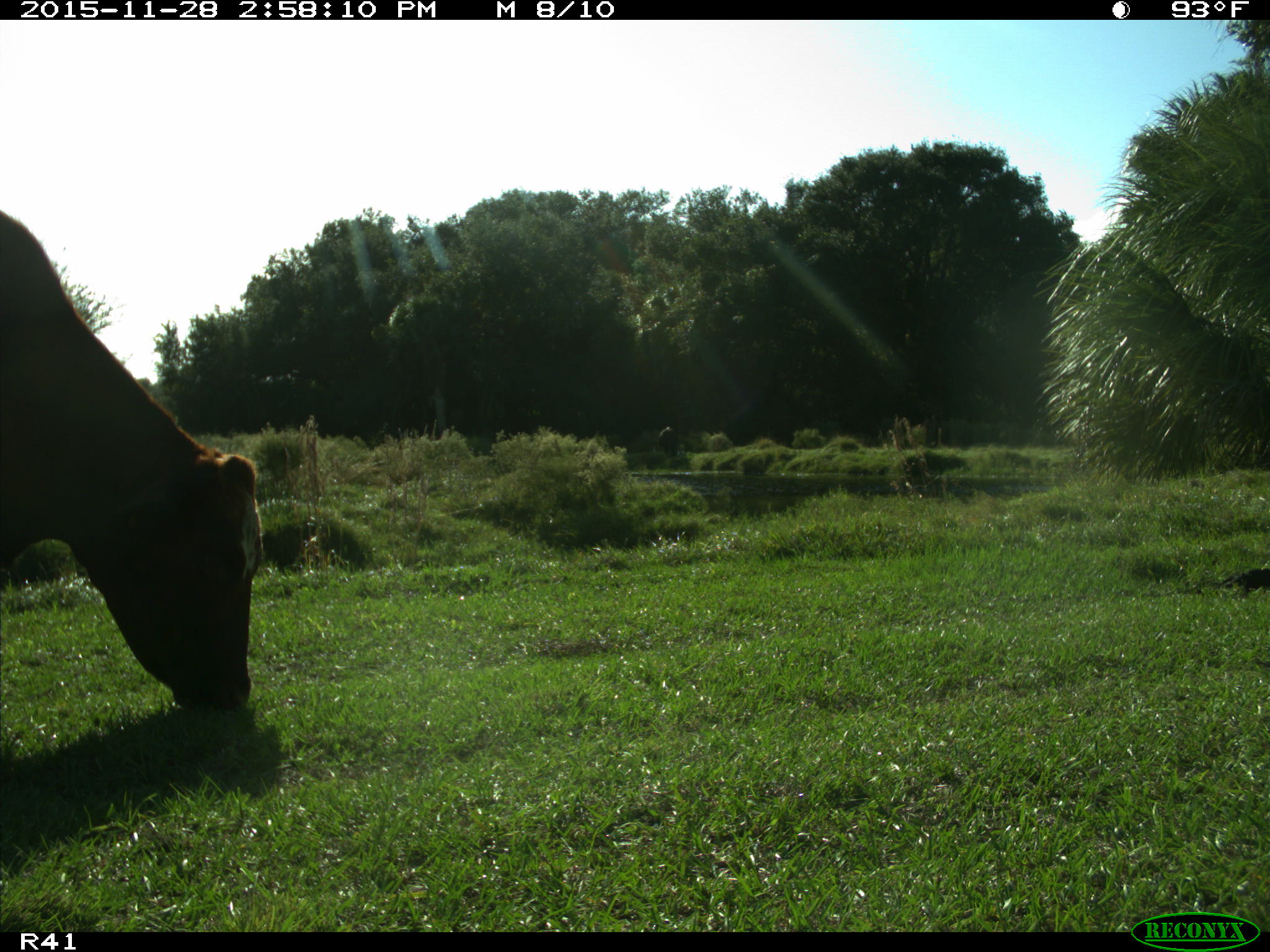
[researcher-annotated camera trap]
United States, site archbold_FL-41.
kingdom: Animalia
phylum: Chordata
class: Mammalia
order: Artiodactyla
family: Bovidae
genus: Bos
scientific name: Bos taurus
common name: domestic cow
Bos taurus (domestic cow).